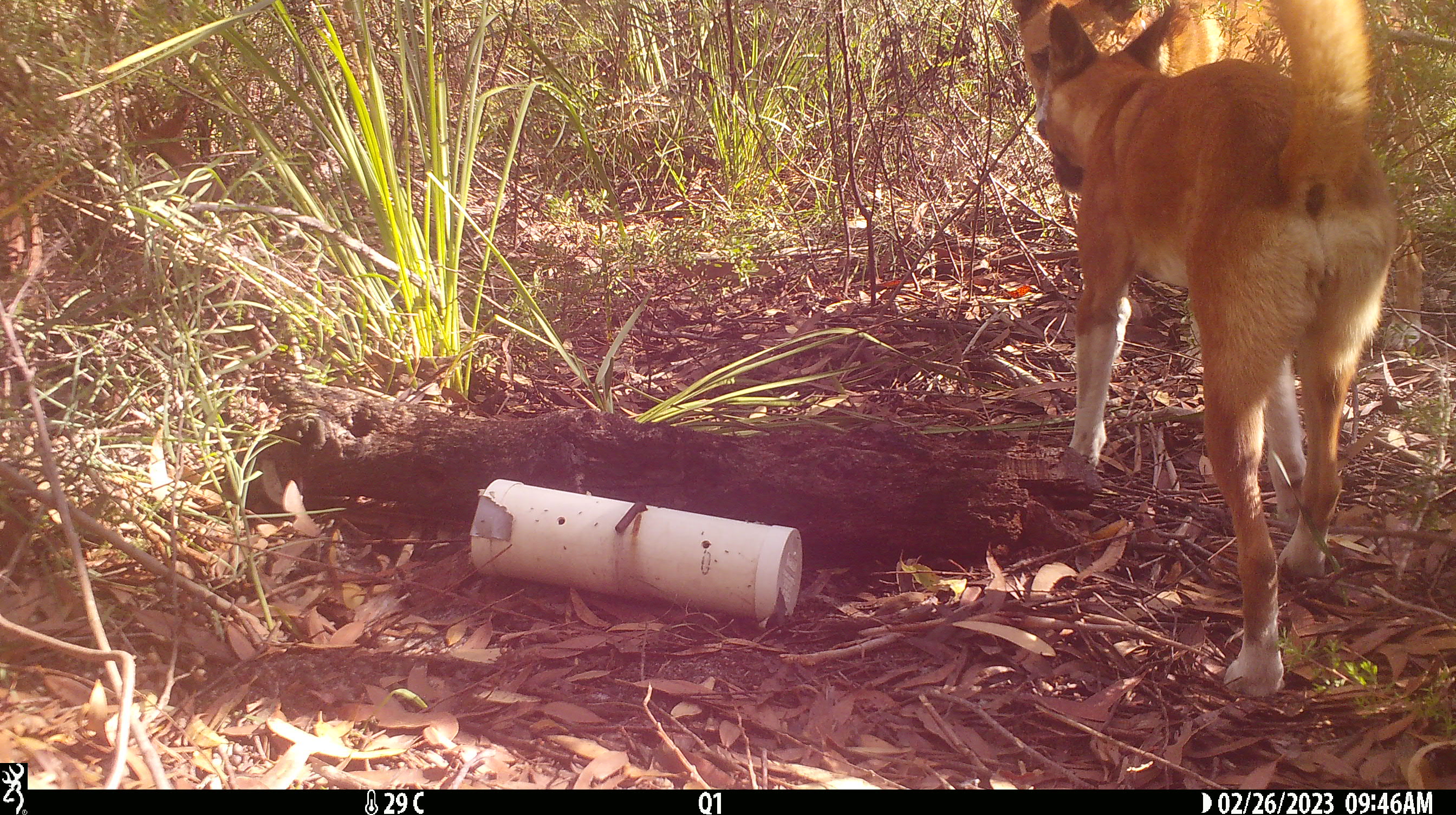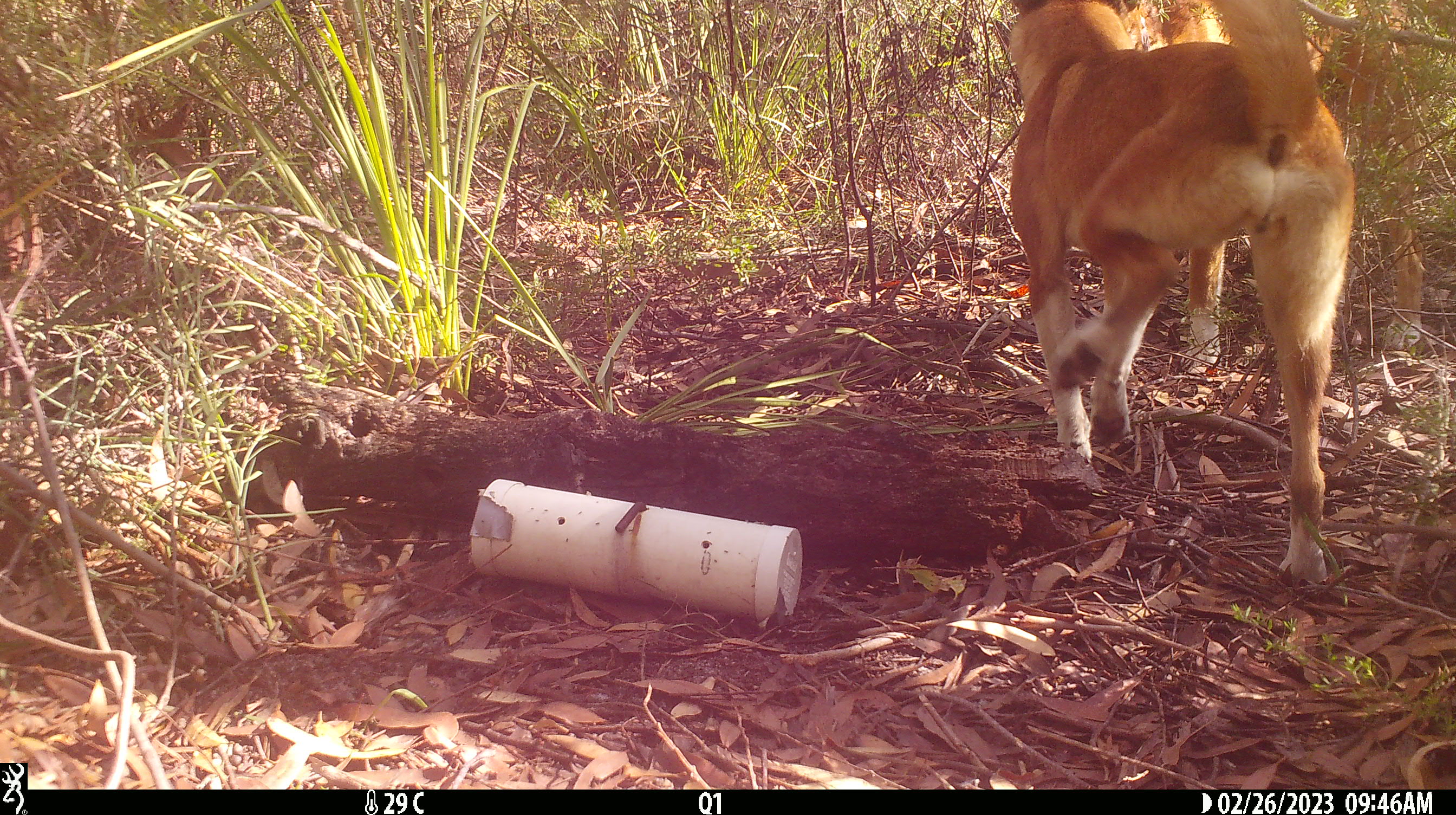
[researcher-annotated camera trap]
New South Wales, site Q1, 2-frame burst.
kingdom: Animalia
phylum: Chordata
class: Mammalia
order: Carnivora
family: Canidae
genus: Canis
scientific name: Canis familiaris dingo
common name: dingo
Dingo (Canis familiaris dingo).